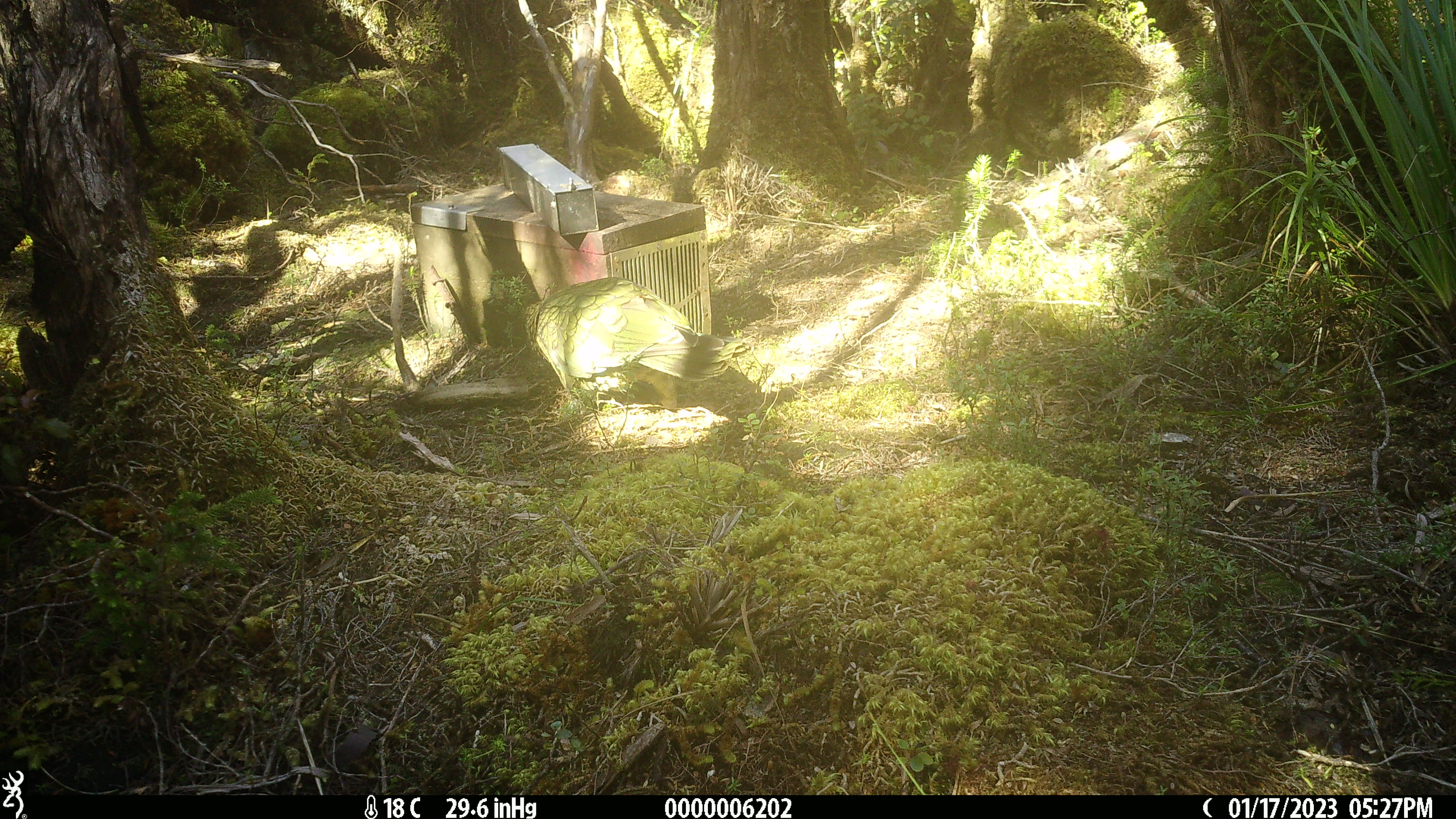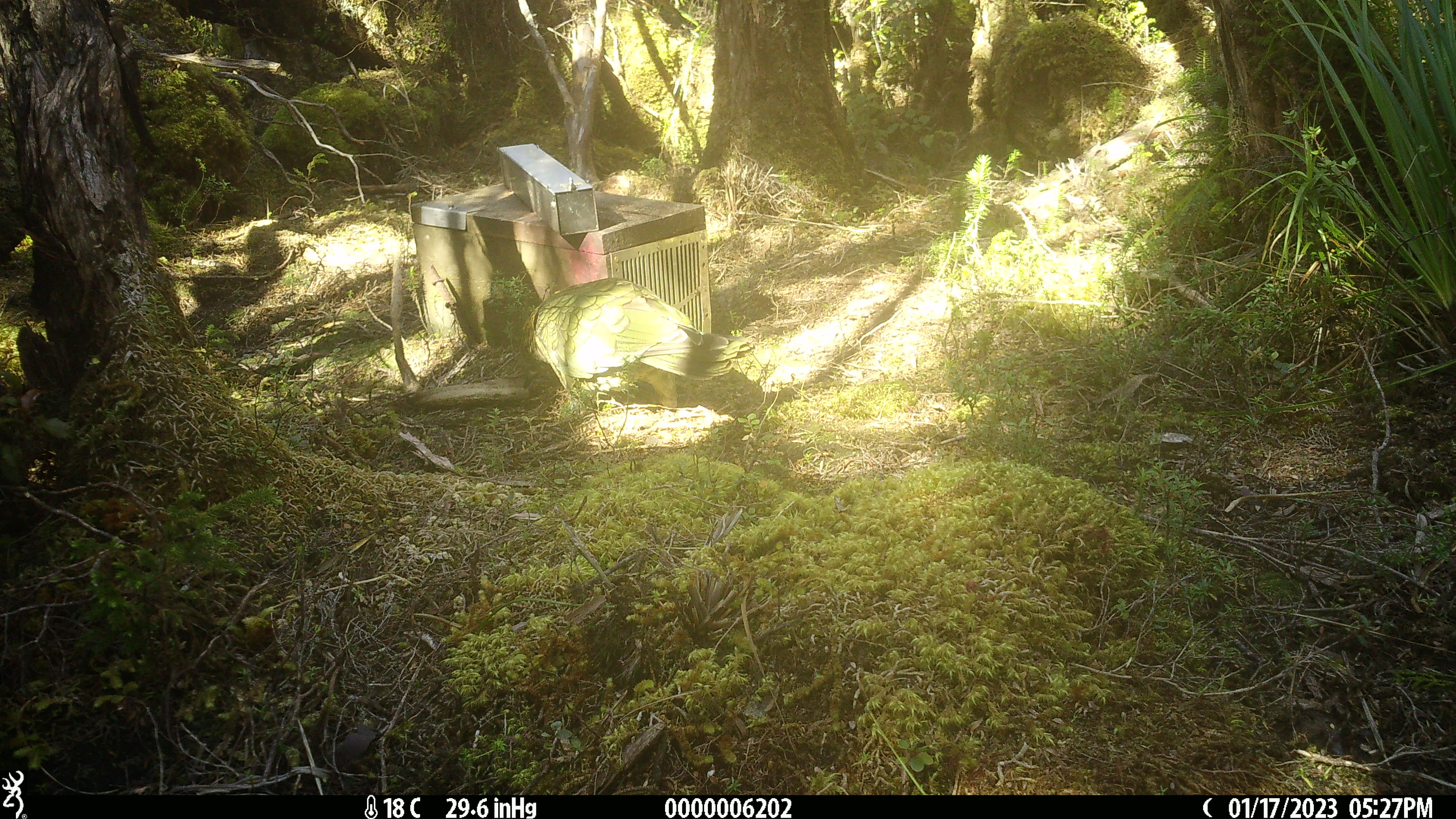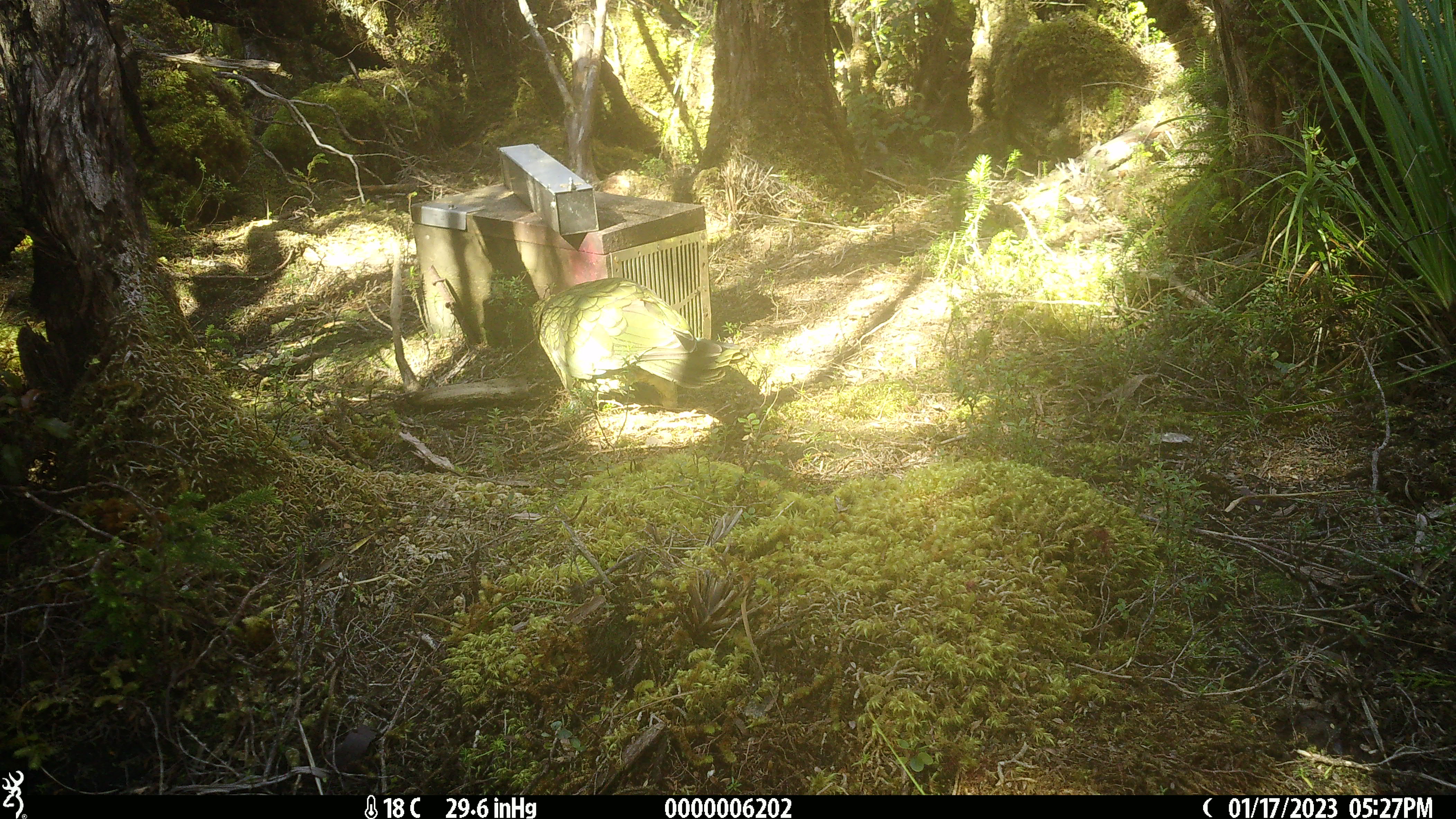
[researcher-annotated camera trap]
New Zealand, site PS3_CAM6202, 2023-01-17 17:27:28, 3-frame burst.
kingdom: Animalia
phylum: Chordata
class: Aves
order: Psittaciformes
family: Strigopidae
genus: Nestor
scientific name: Nestor notabilis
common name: kea